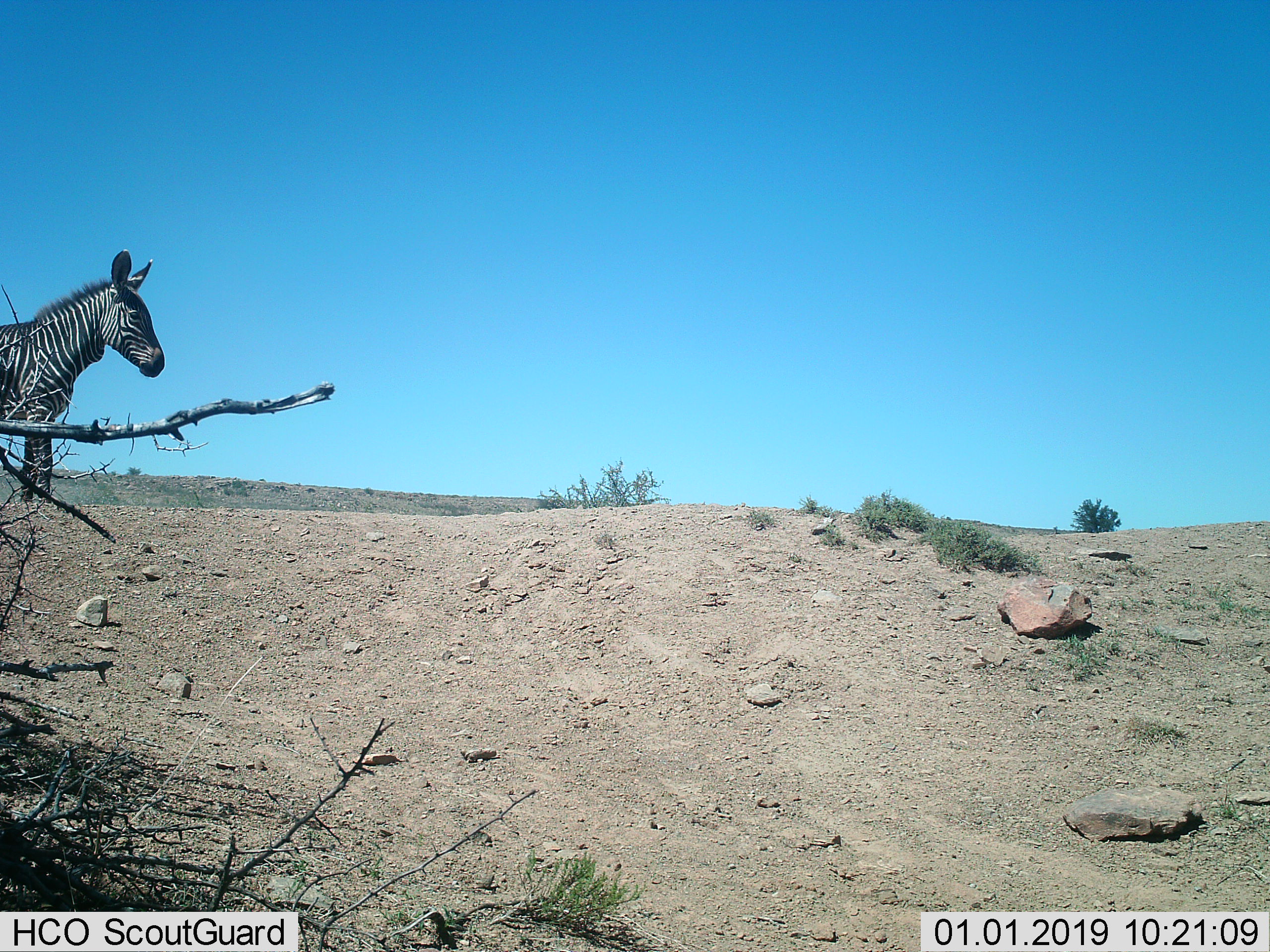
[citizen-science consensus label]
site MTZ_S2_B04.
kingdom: Animalia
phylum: Chordata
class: Mammalia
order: Perissodactyla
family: Equidae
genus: Equus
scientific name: Equus zebra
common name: mountain zebra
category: zebramountain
Zebramountain (mountain zebra) (Equus zebra), count 1. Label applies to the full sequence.